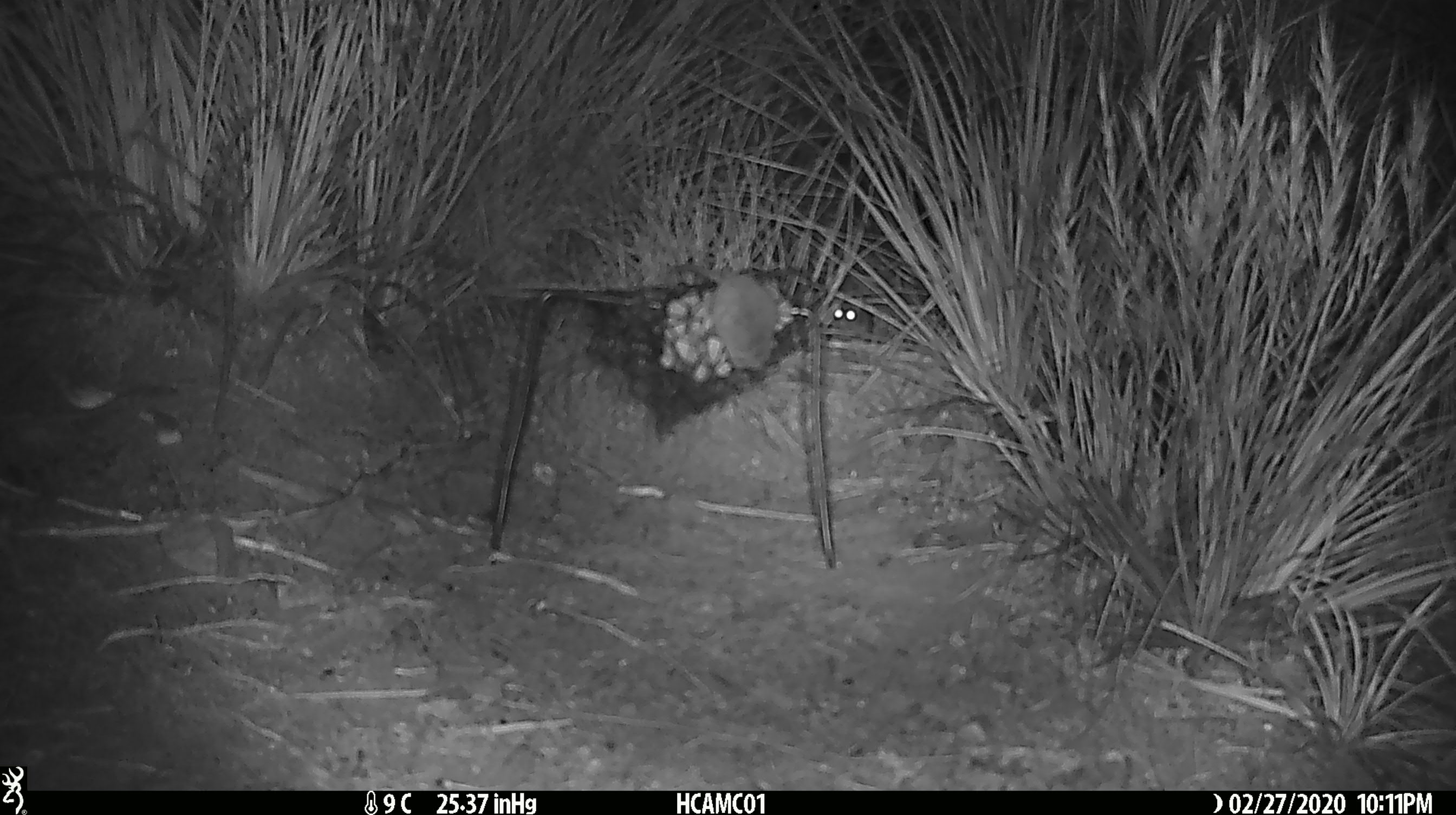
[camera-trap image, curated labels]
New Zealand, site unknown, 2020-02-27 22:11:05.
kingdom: Animalia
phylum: Chordata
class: Mammalia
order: Rodentia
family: Muridae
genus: Mus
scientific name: Mus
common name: mouse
Mouse (Mus).